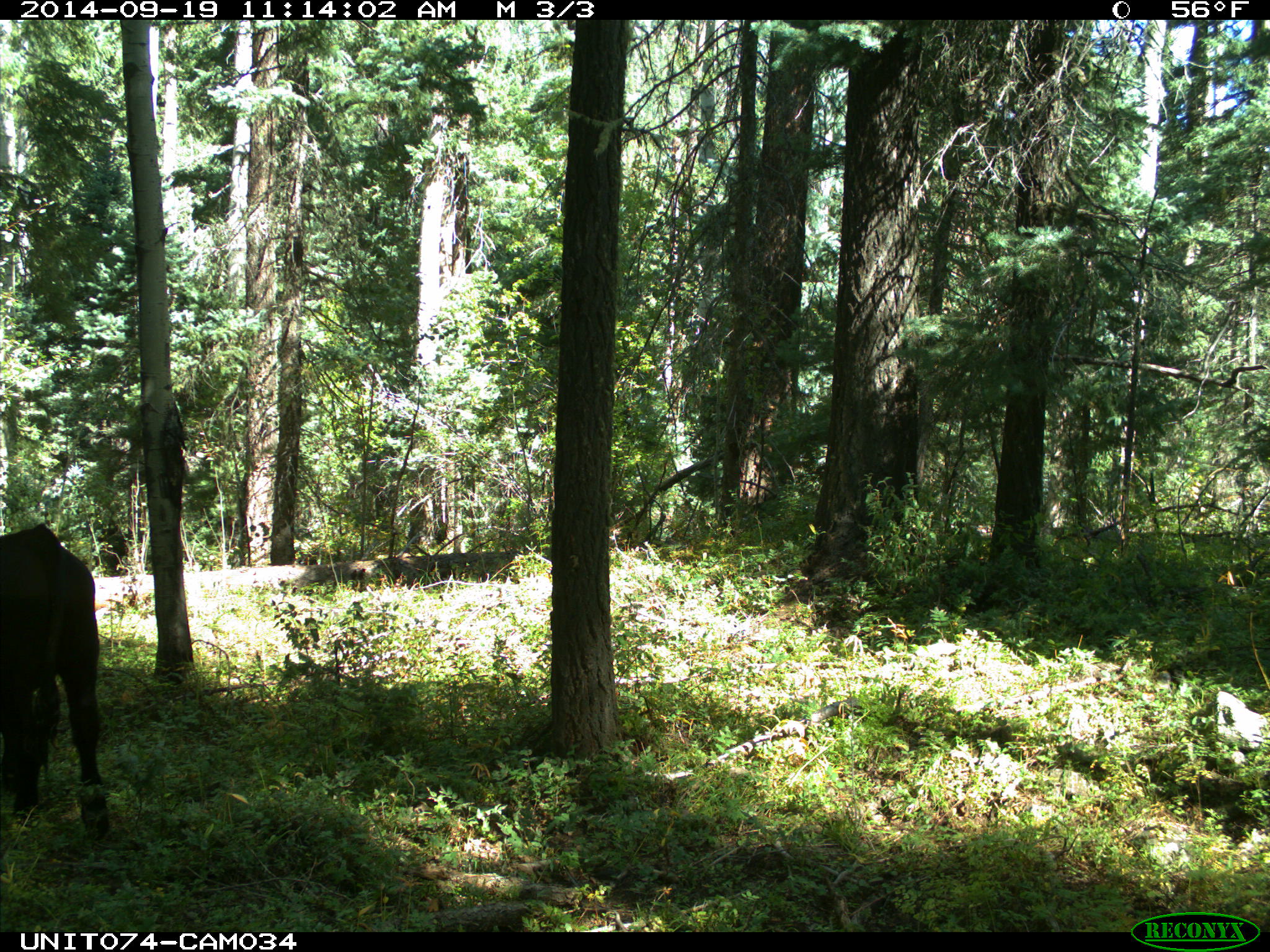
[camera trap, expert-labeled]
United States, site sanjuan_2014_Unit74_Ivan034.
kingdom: Animalia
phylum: Chordata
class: Mammalia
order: Artiodactyla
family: Bovidae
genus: Bos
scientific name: Bos taurus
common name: domestic cow